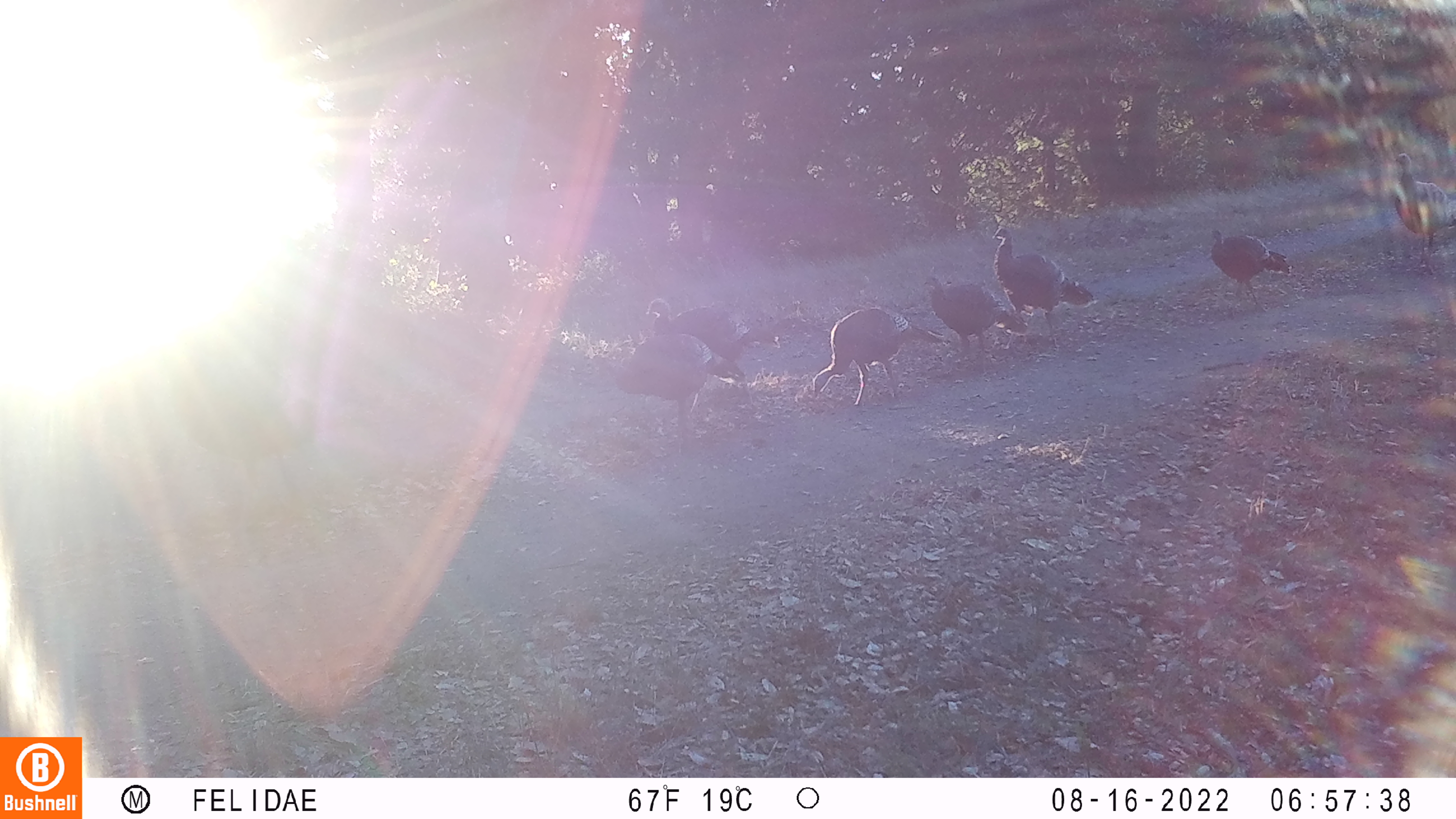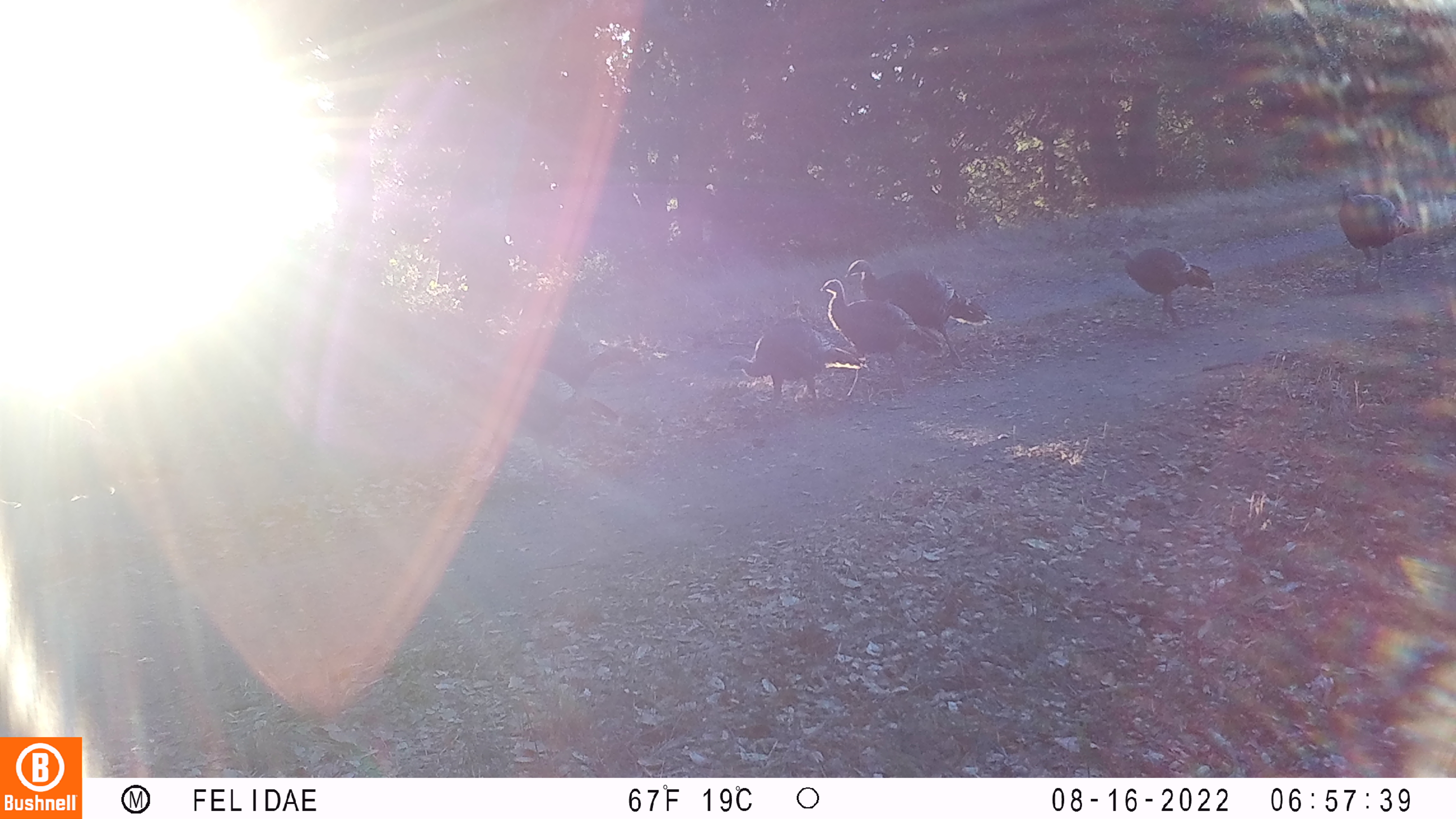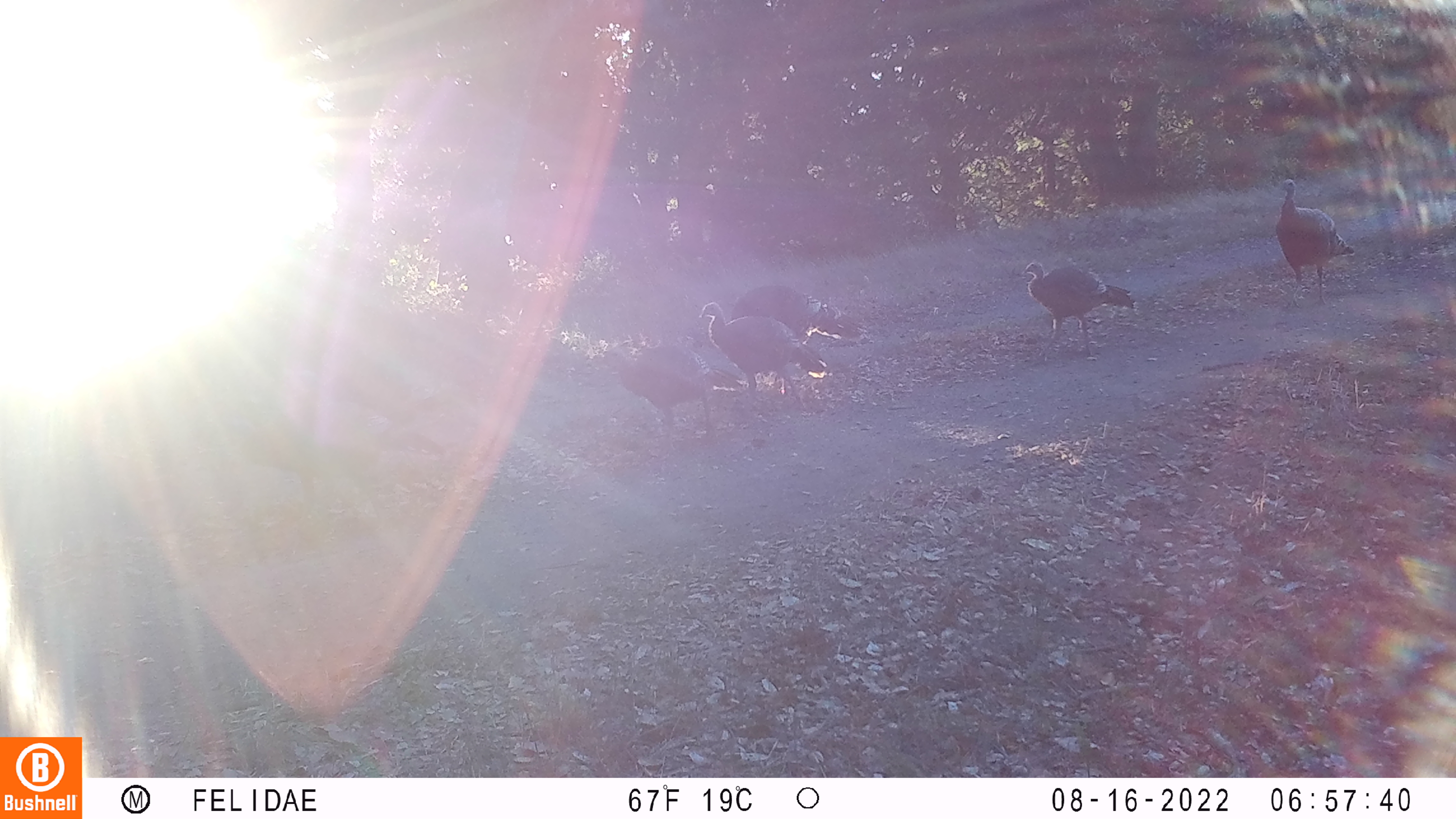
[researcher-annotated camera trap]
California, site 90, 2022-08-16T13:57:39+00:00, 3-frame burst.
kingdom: Animalia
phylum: Chordata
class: Aves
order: Galliformes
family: Phasianidae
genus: Meleagris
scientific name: Meleagris gallopavo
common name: turkey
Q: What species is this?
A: Turkey (Meleagris gallopavo).